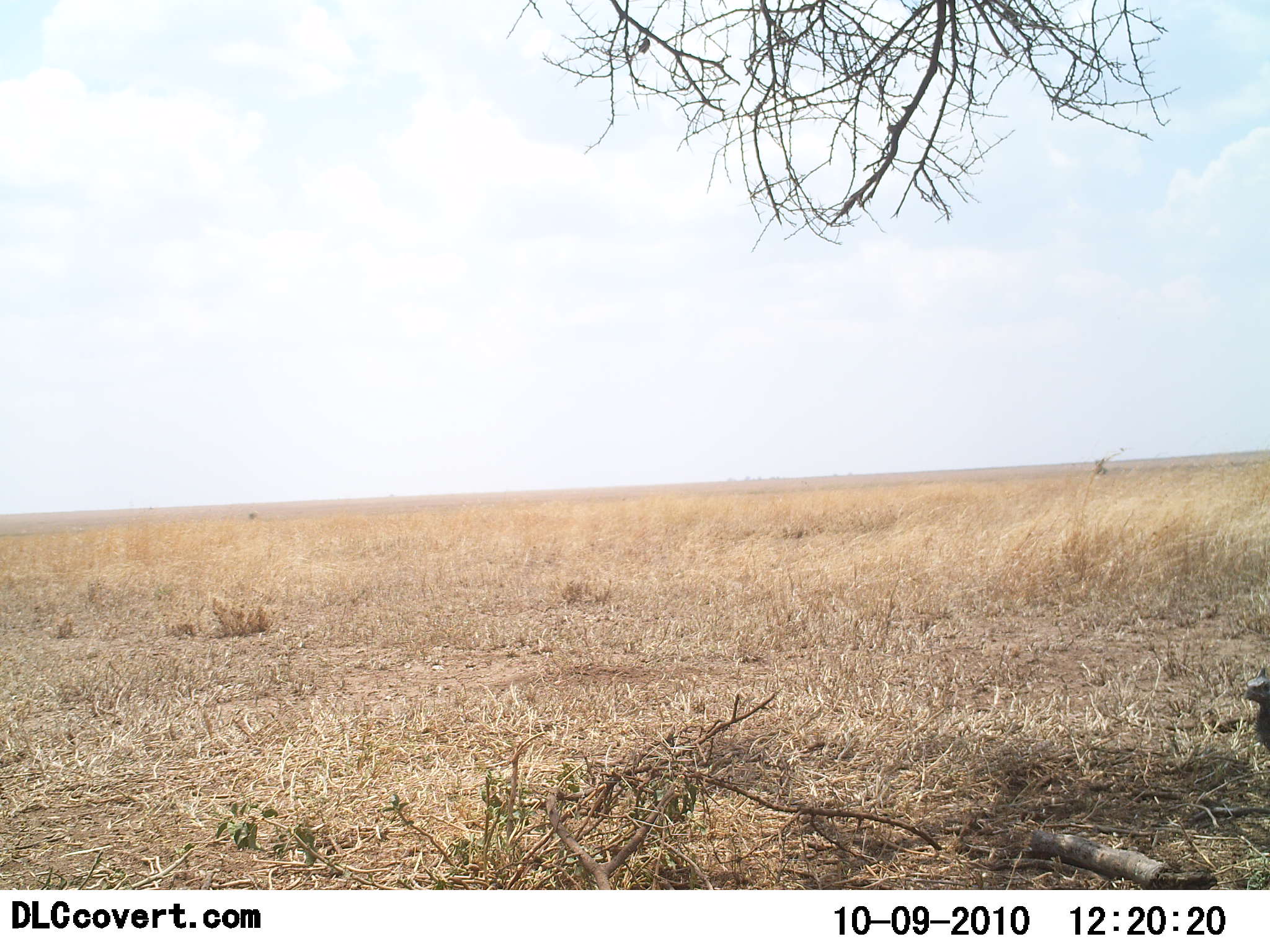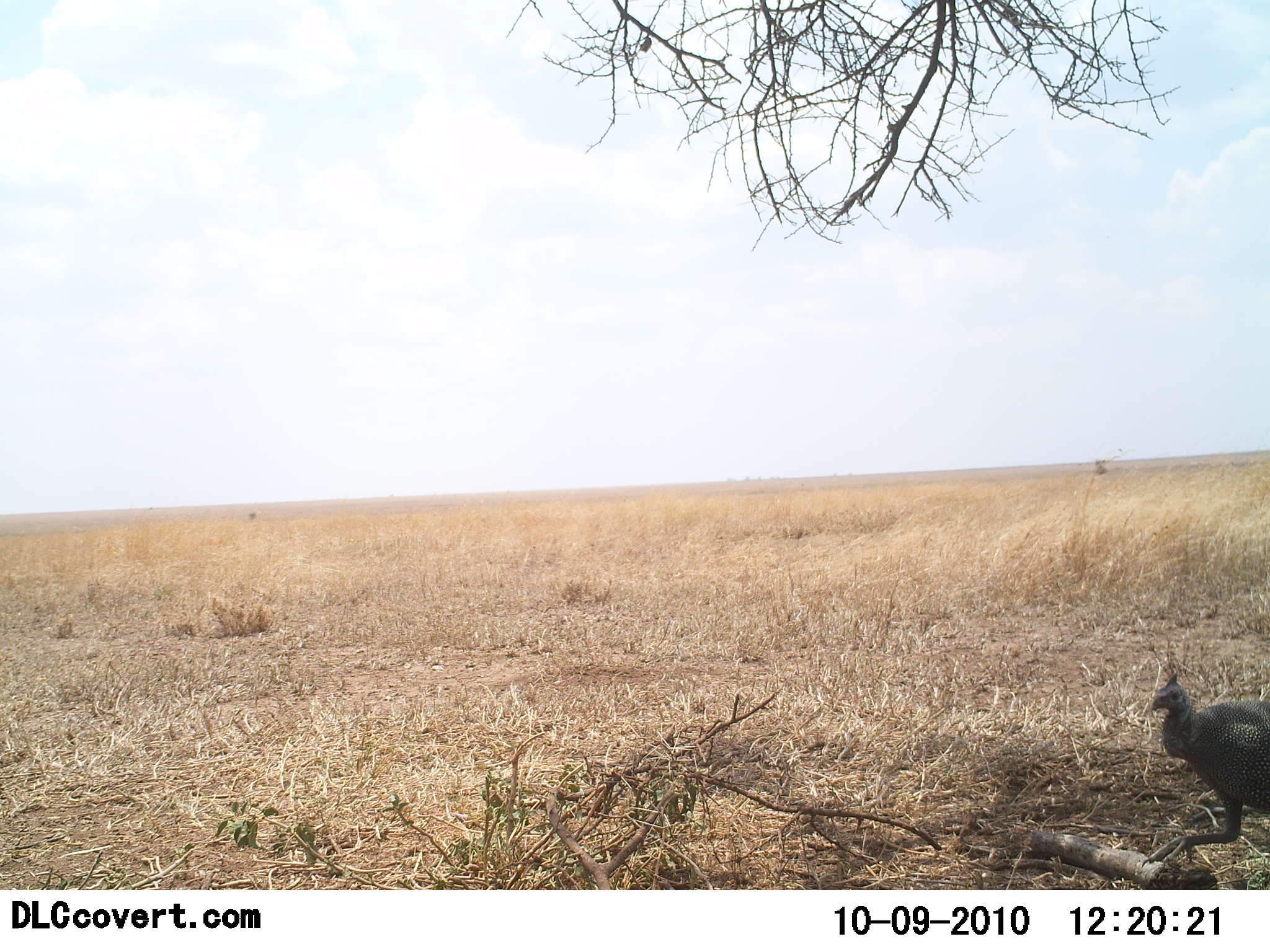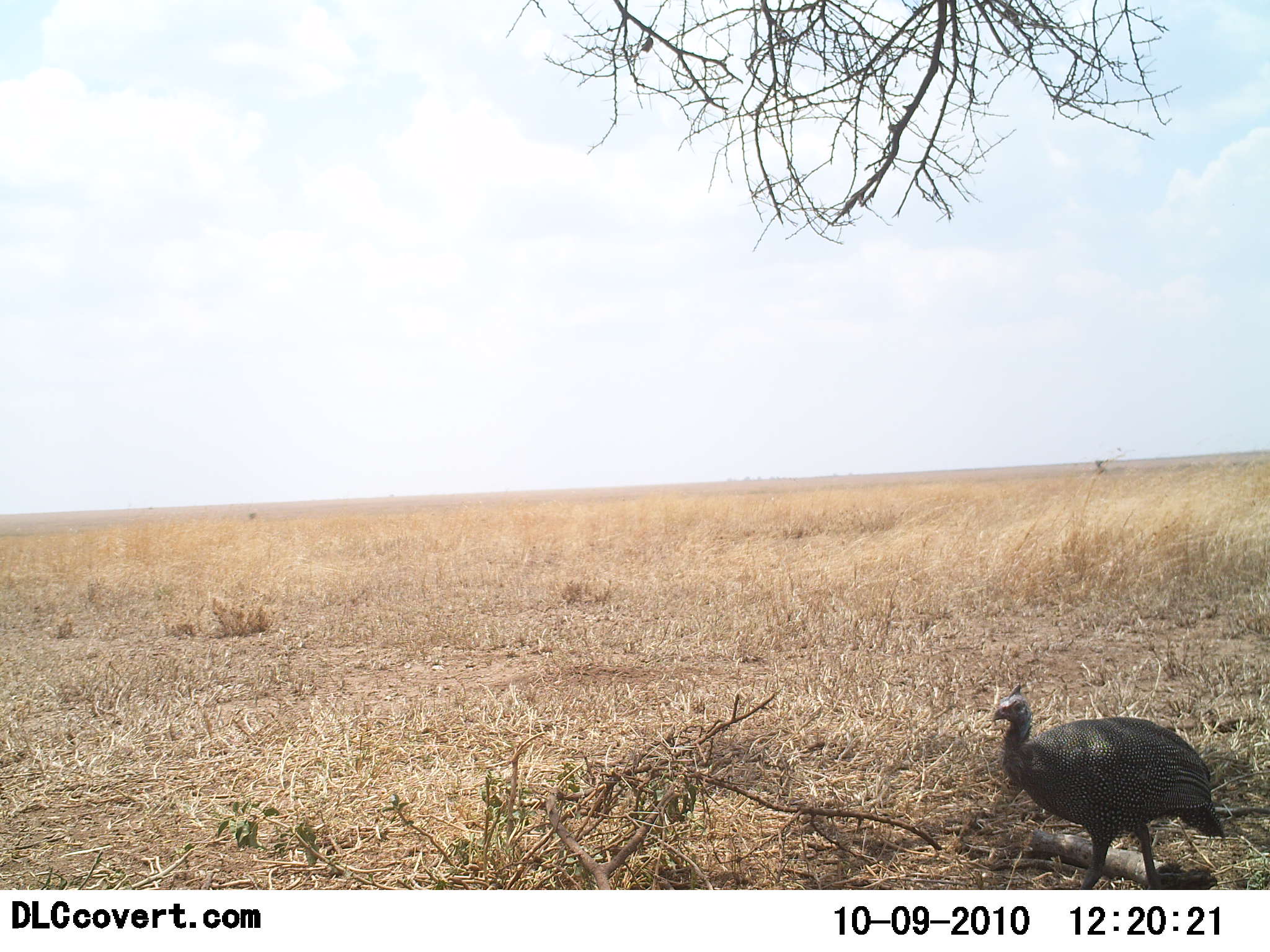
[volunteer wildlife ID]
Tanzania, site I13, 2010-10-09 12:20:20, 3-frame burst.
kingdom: Animalia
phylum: Chordata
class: Aves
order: Galliformes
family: Numididae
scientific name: Numididae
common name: guinea fowl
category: guineafowl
Guineafowl (guinea fowl) (Numididae), count 1. Behavior (volunteer vote fractions): standing 0%, resting 0%, moving 100%, interacting 0%. Young present (vote fraction): 0%. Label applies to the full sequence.